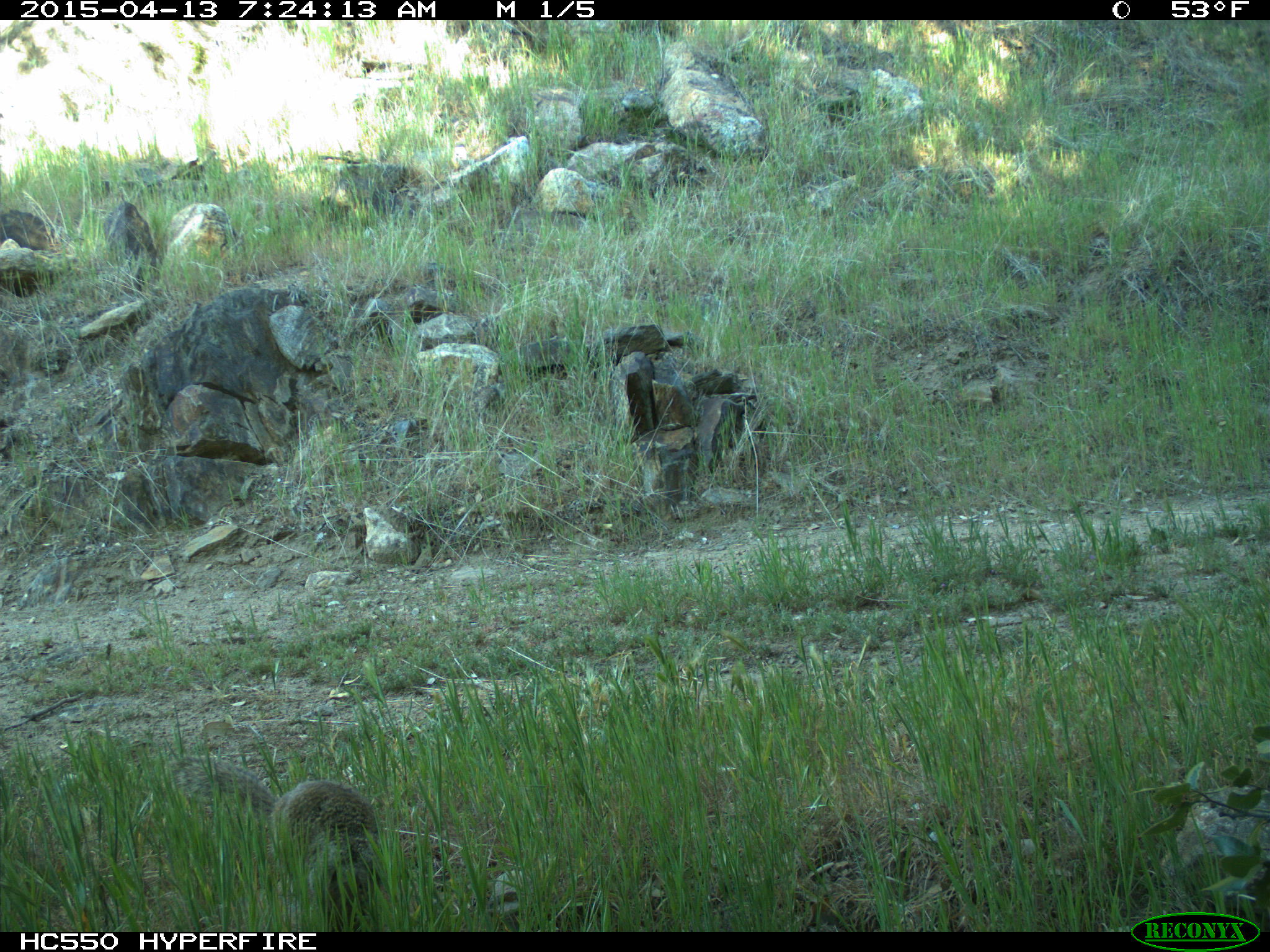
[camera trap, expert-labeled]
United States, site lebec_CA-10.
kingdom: Animalia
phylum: Chordata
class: Mammalia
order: Rodentia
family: Sciuridae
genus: Otospermophilus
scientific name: Otospermophilus beecheyi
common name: california ground squirrel